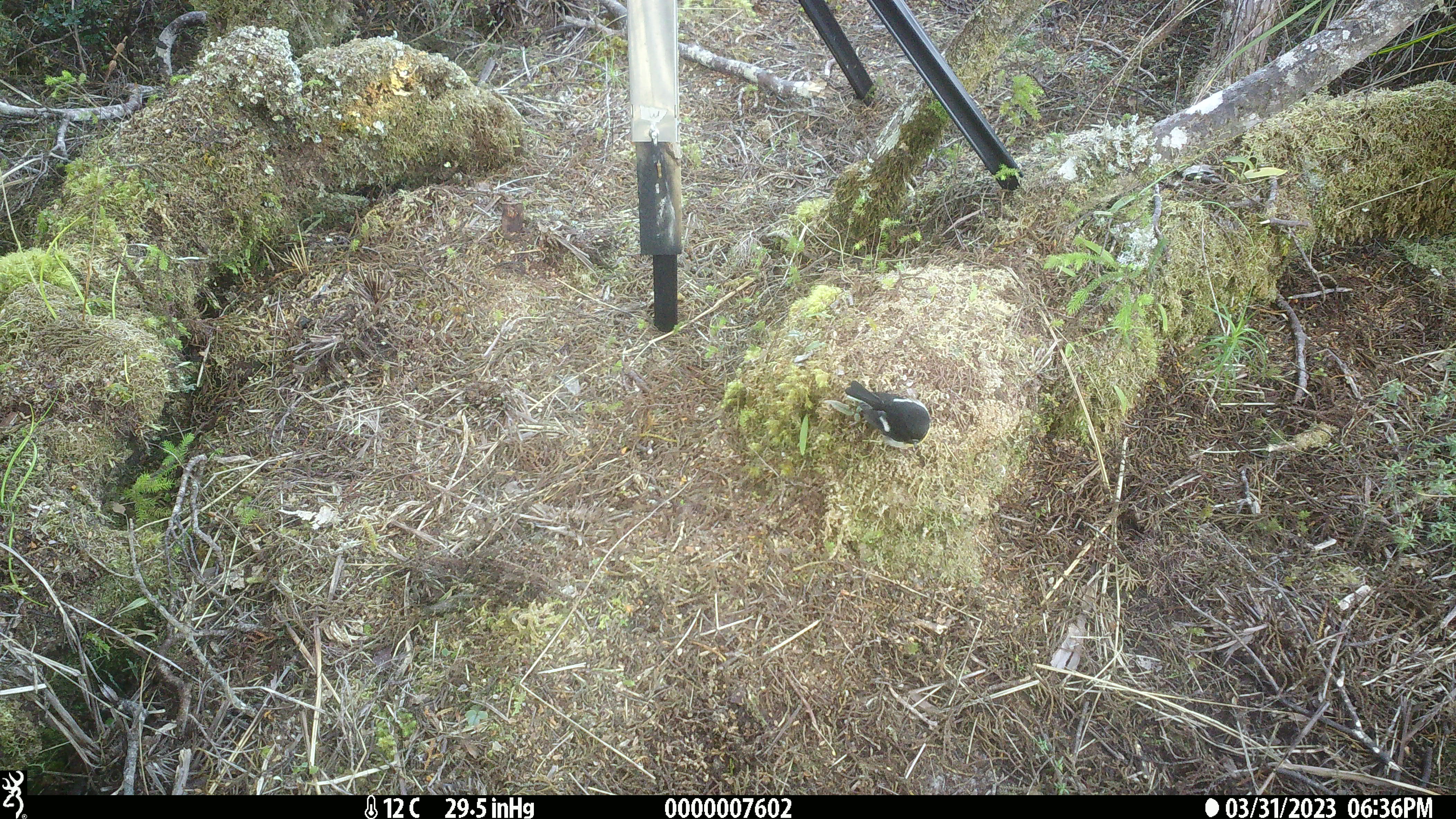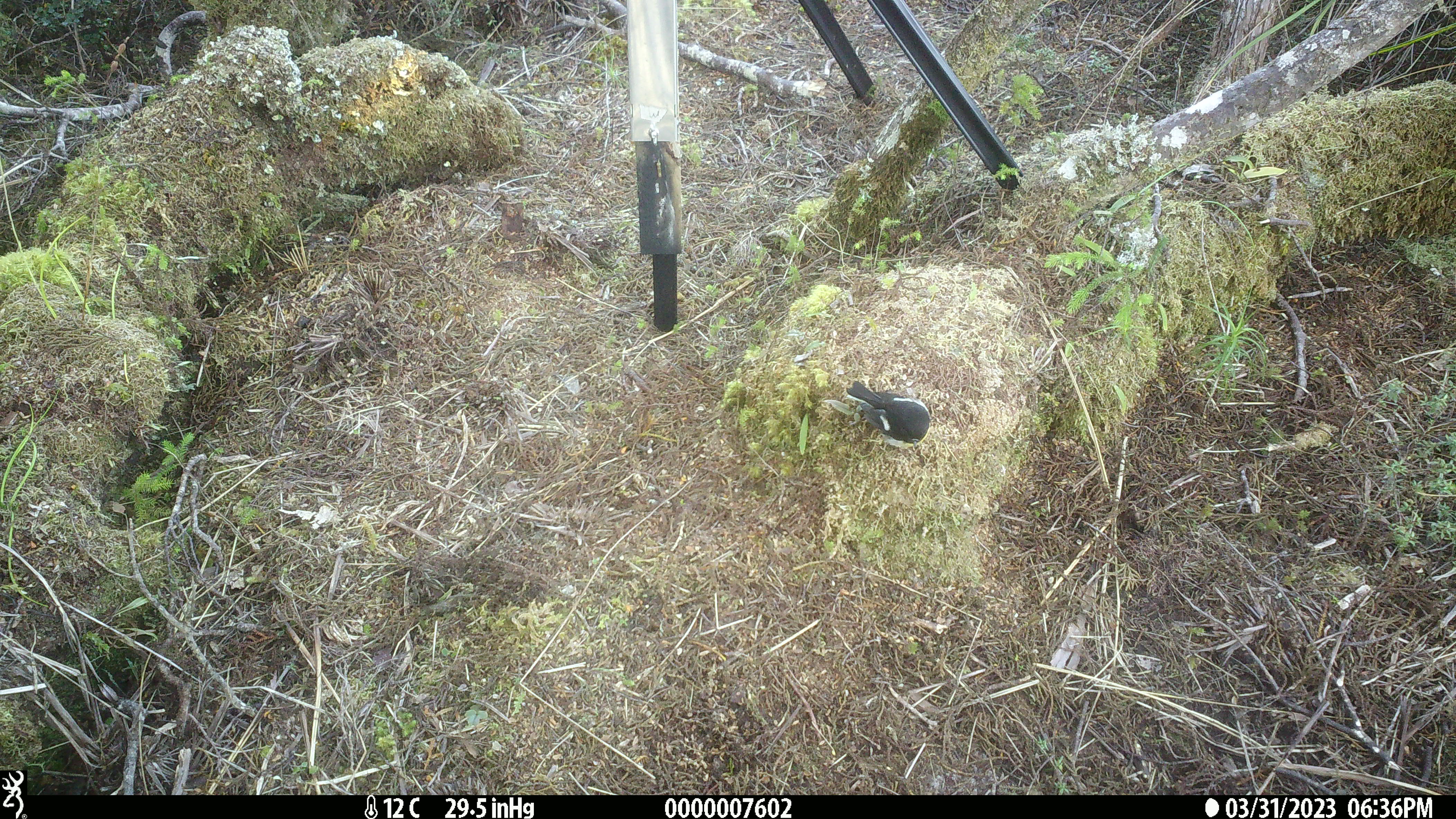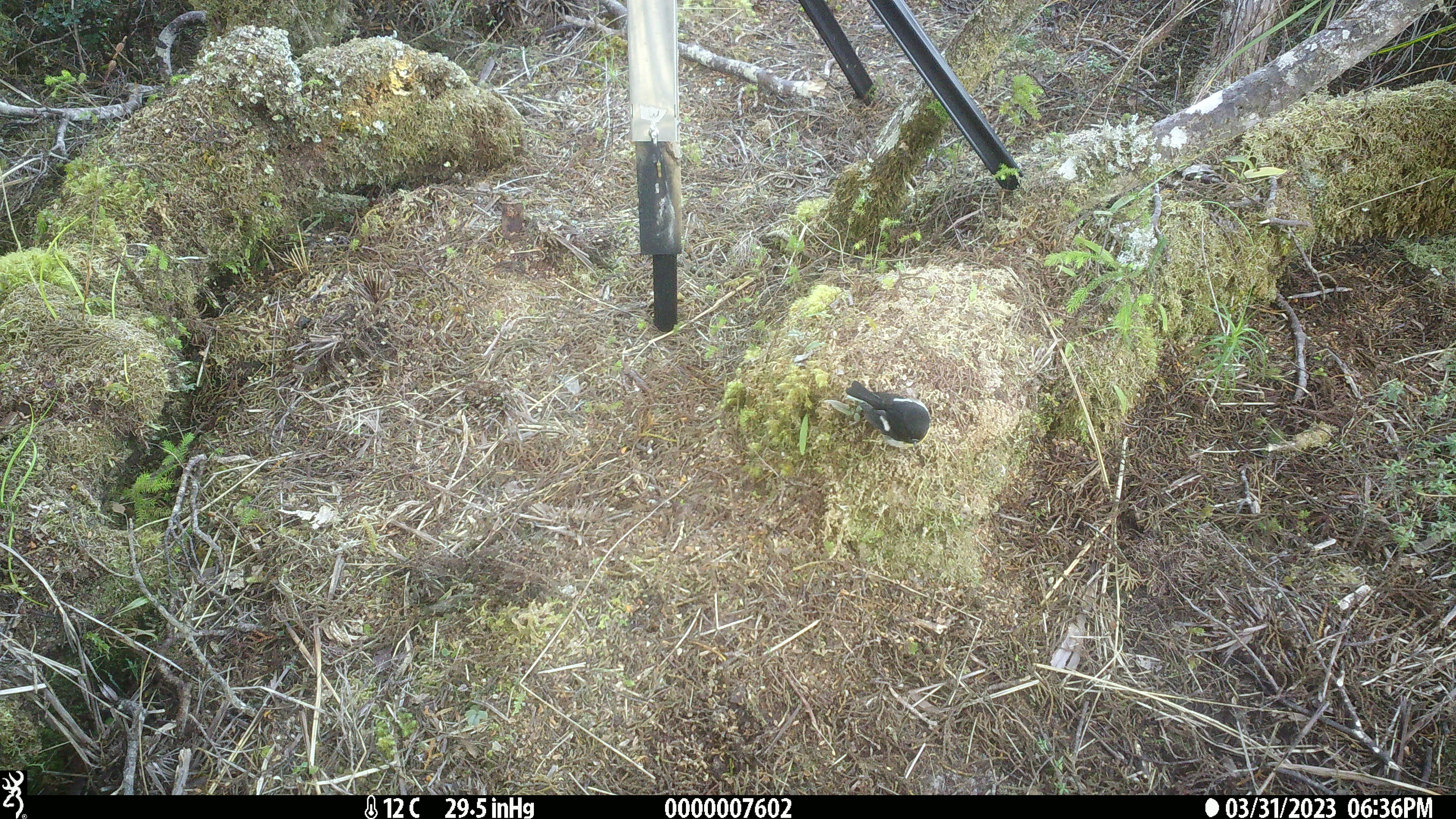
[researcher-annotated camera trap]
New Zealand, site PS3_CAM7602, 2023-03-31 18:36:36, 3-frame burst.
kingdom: Animalia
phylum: Chordata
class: Aves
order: Passeriformes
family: Petroicidae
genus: Petroica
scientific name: Petroica macrocephala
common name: tomtit